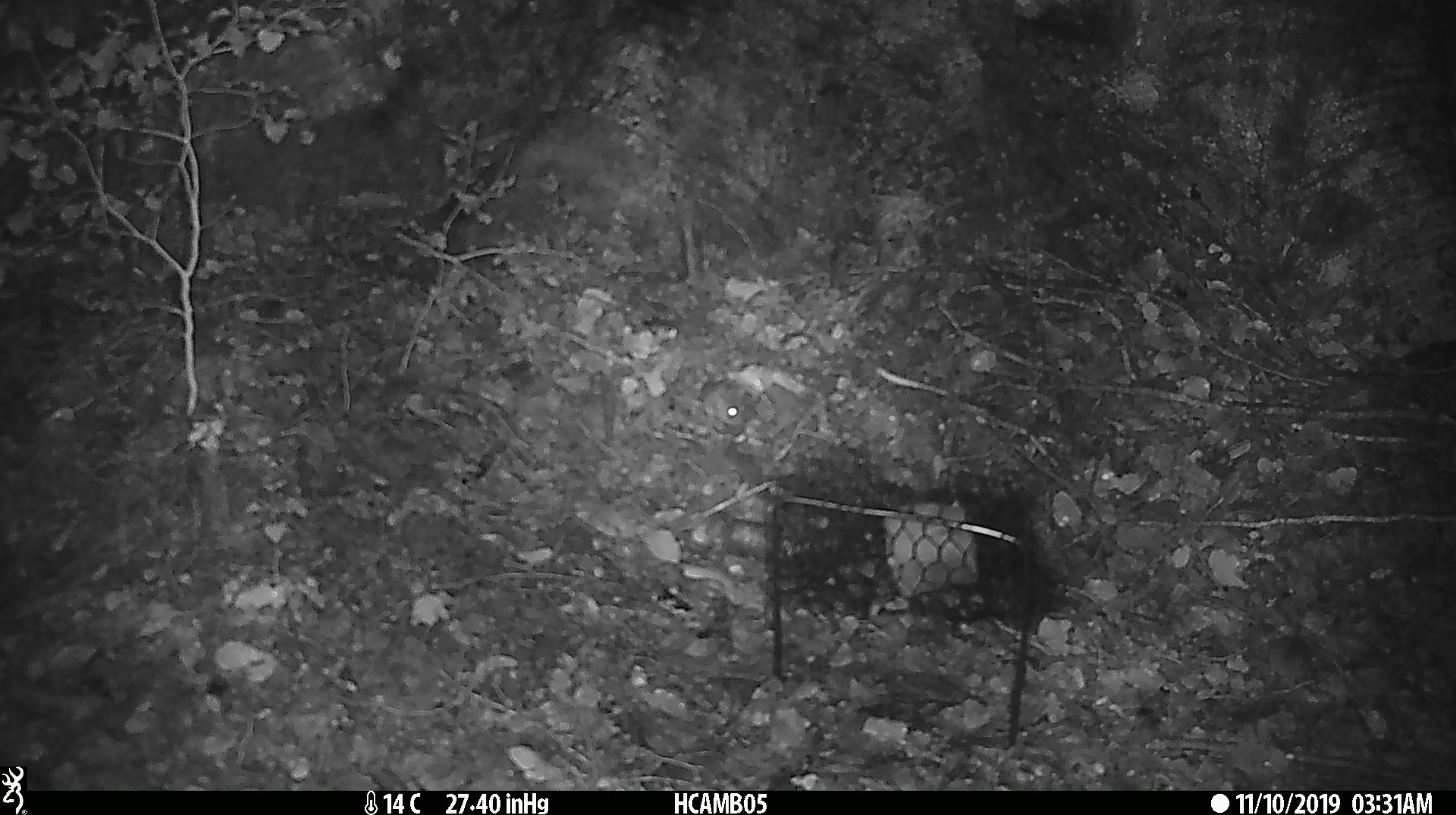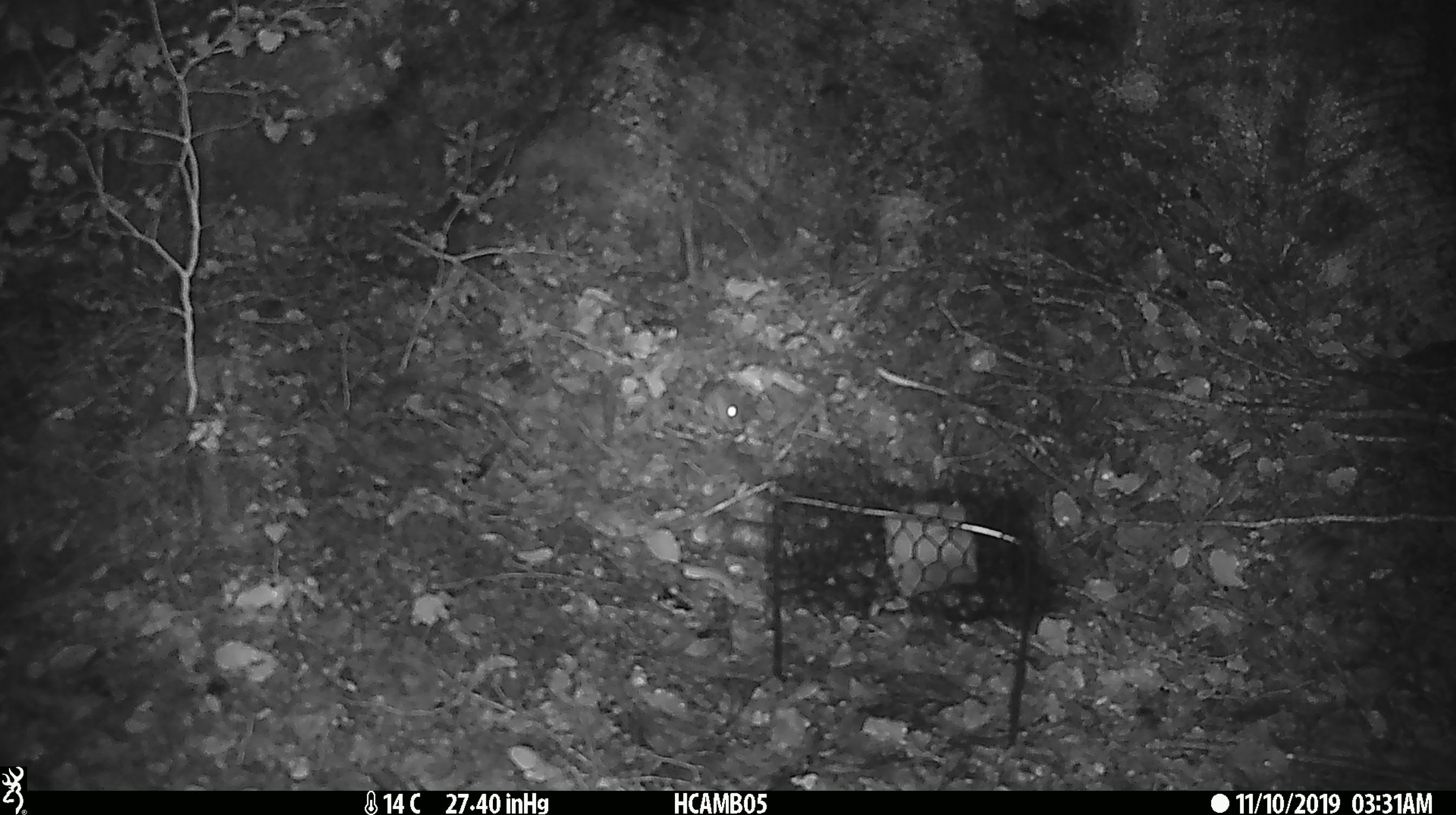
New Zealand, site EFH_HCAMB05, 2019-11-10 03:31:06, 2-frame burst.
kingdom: Animalia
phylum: Chordata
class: Mammalia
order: Rodentia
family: Muridae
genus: Mus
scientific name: Mus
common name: mouse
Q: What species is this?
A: Mouse (Mus).